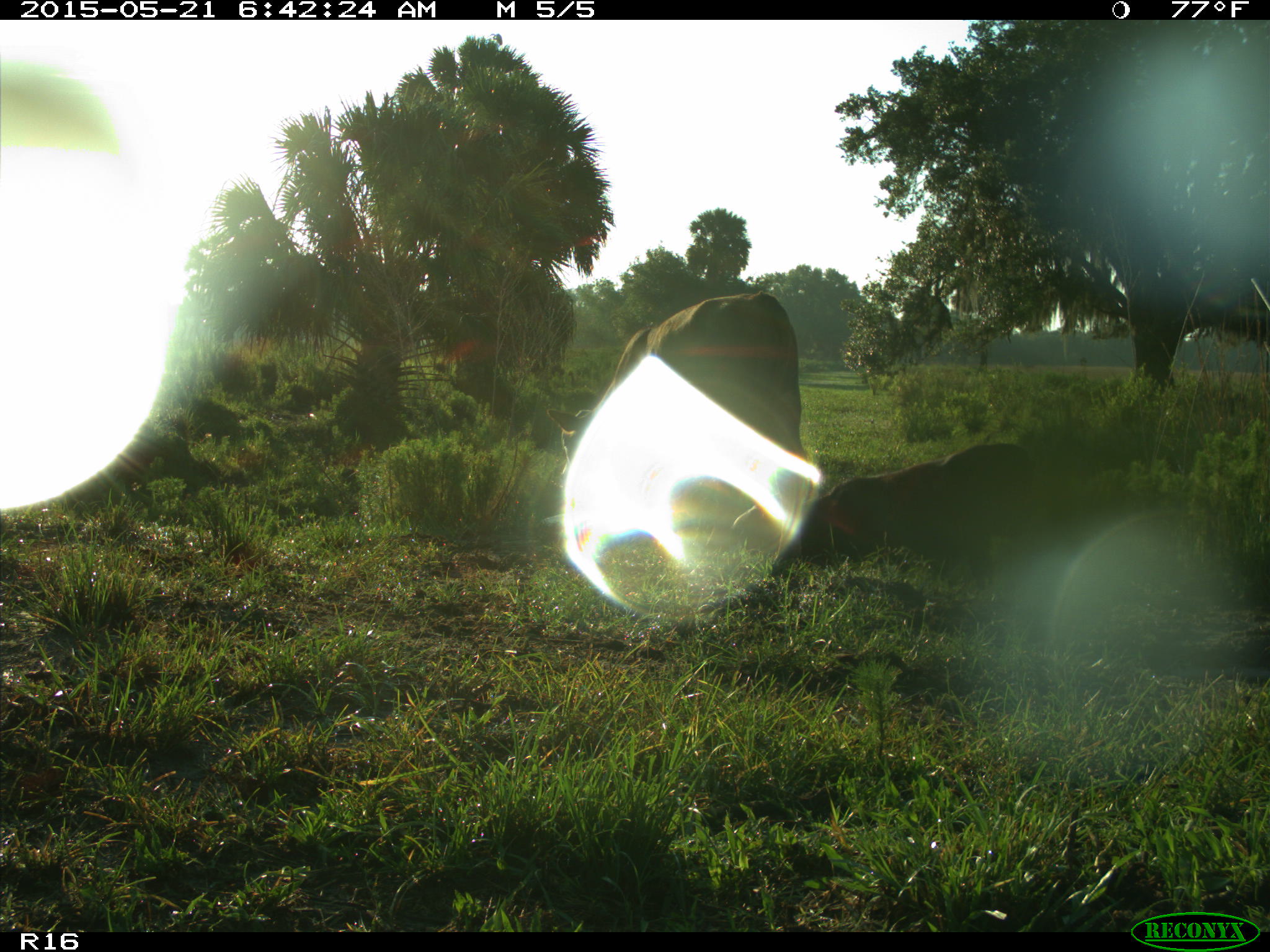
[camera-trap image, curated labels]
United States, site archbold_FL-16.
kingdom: Animalia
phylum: Chordata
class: Mammalia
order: Artiodactyla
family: Bovidae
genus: Bos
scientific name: Bos taurus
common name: domestic cow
Bos taurus (domestic cow).